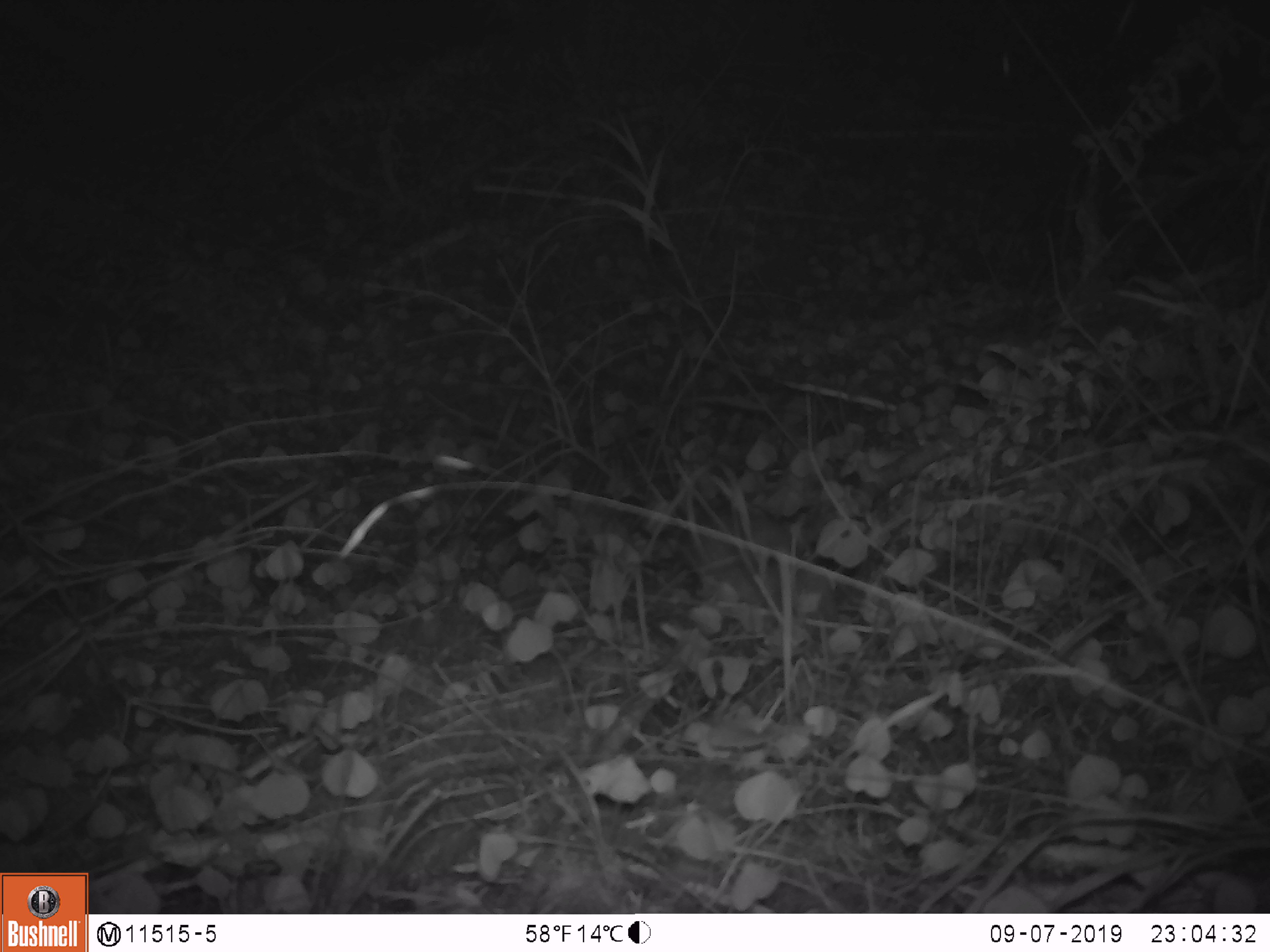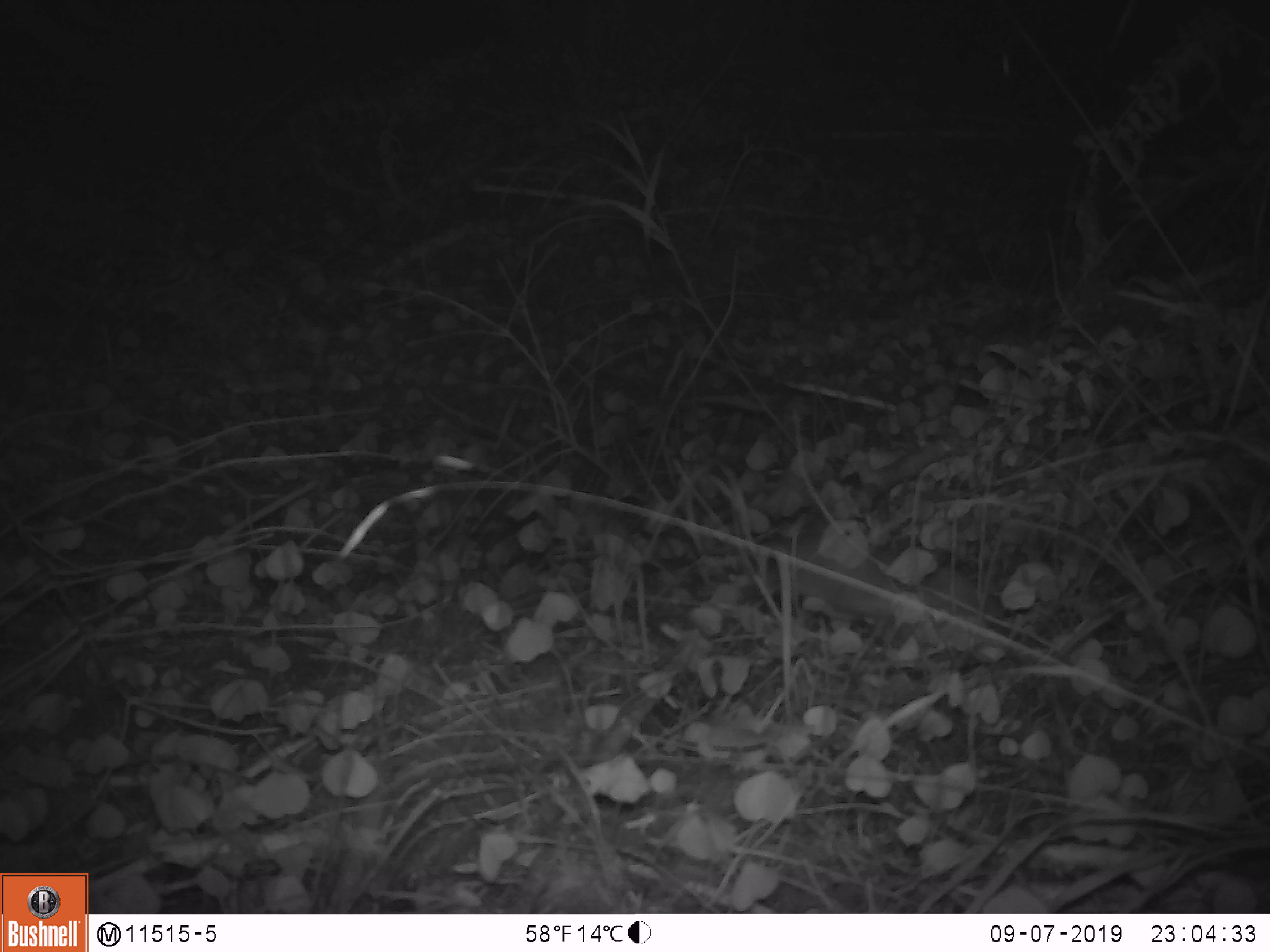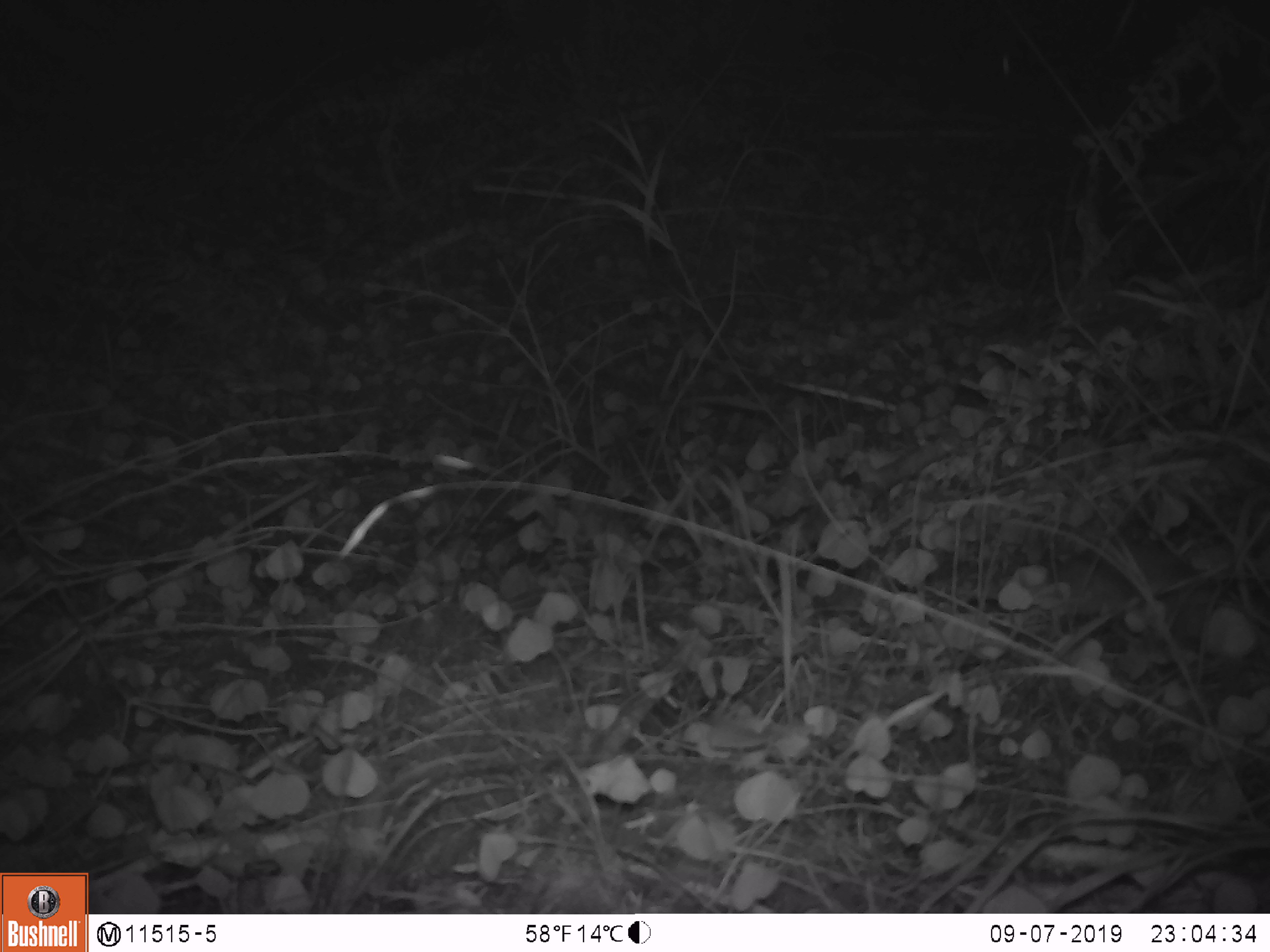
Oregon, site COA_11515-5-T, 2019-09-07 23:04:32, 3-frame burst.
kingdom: Animalia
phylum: Chordata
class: Mammalia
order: Rodentia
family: Aplodontiidae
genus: Aplodontia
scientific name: Aplodontia rufa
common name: mountain beaver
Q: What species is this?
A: Mountain beaver (Aplodontia rufa).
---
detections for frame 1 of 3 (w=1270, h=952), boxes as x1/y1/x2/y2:
mountain beaver: 686/500/833/628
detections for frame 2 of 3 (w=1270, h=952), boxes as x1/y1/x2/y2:
mountain beaver: 766/531/1007/651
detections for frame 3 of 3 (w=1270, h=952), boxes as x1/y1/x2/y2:
mountain beaver: 1032/539/1225/624